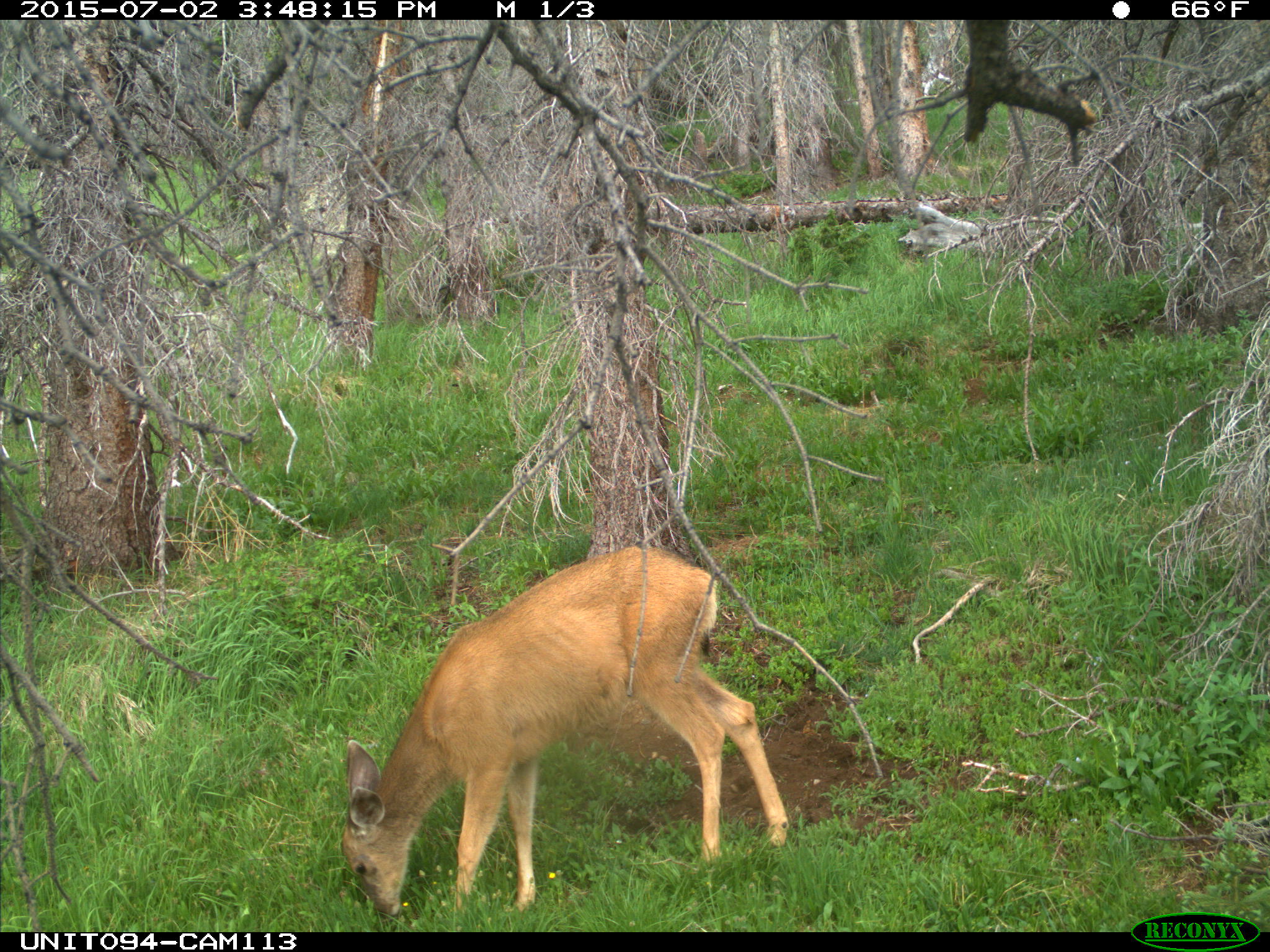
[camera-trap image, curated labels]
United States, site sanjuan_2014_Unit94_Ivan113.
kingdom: Animalia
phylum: Chordata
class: Mammalia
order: Artiodactyla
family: Cervidae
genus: Odocoileus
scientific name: Odocoileus hemionus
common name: mule deer